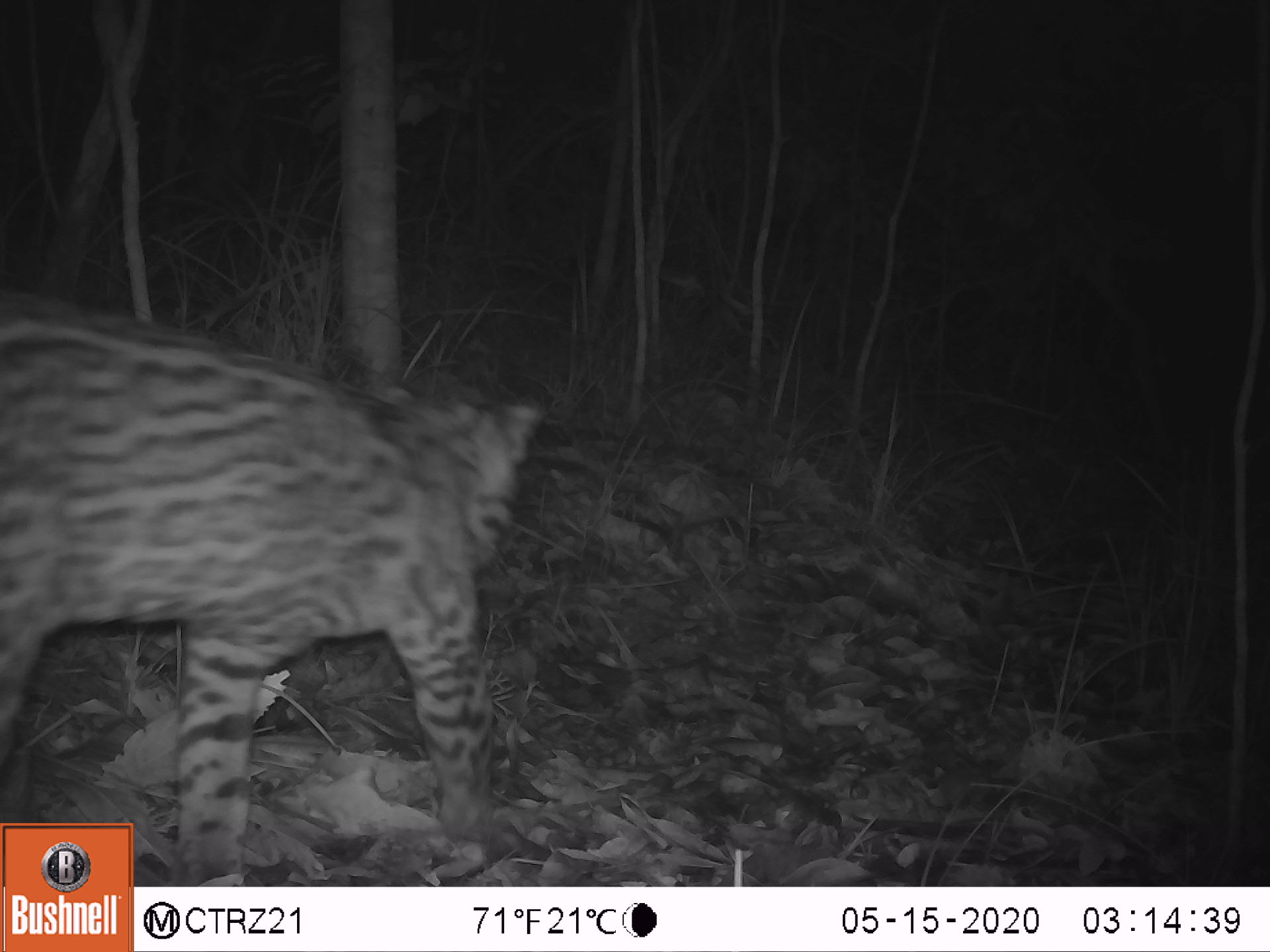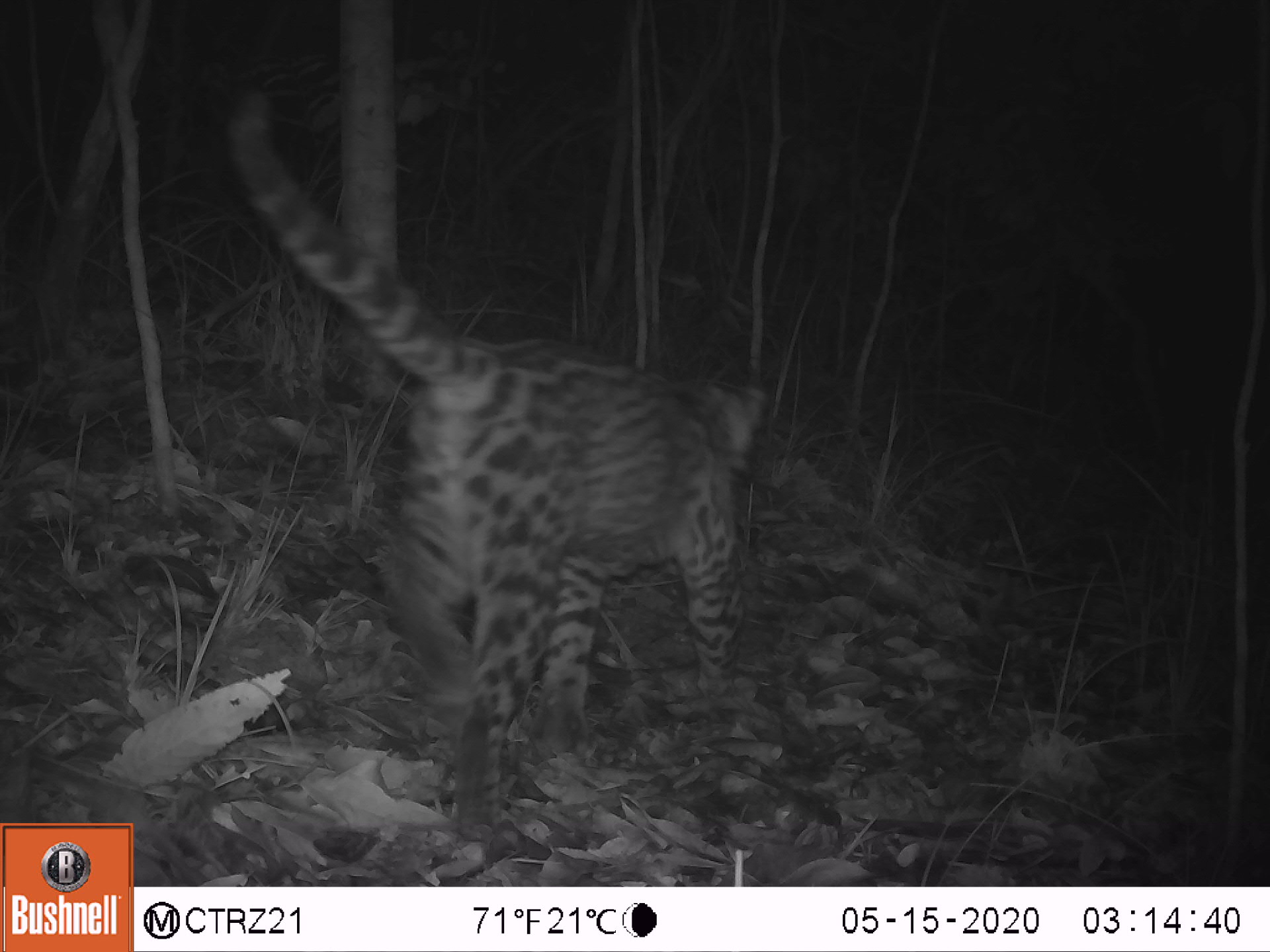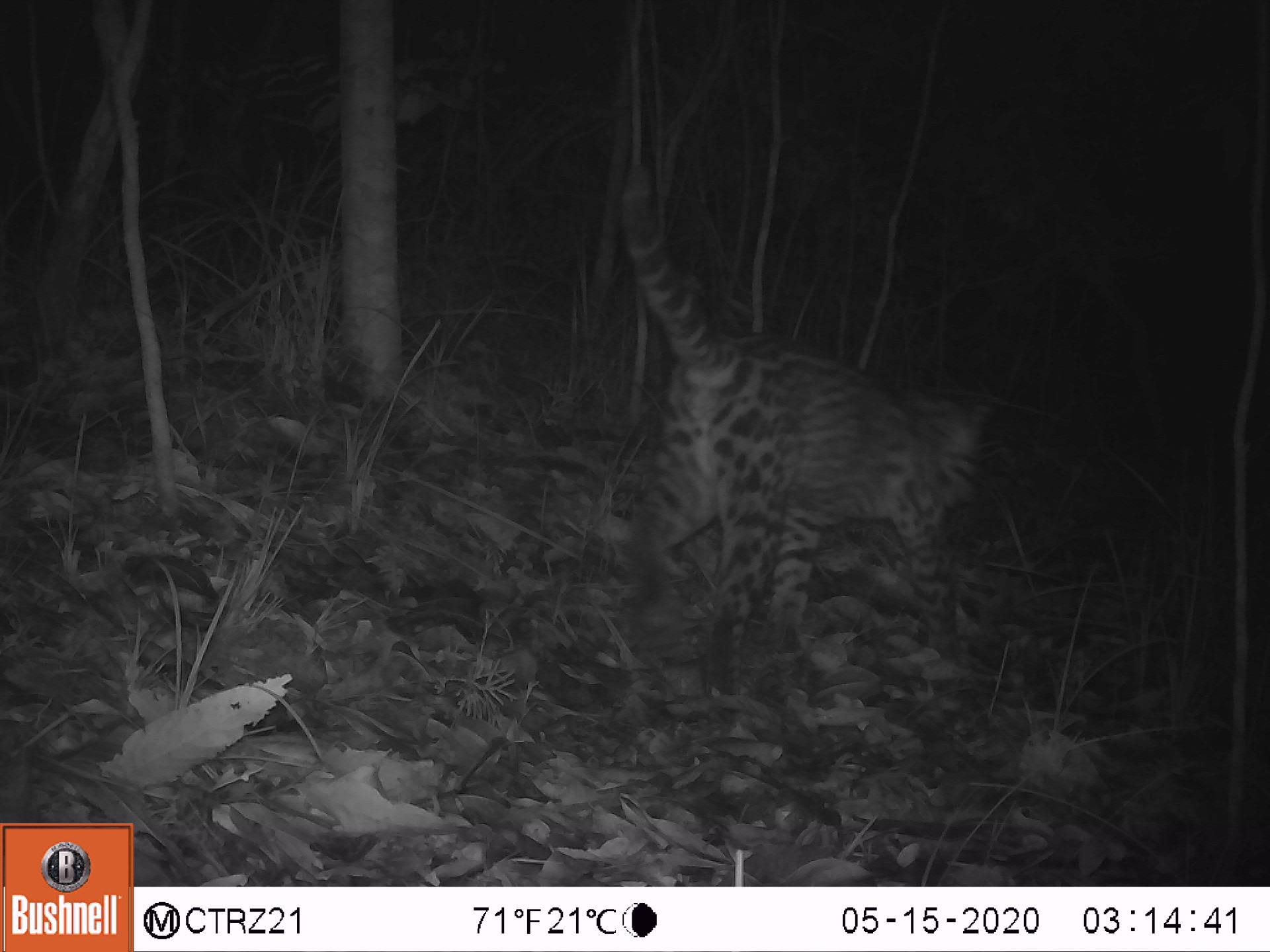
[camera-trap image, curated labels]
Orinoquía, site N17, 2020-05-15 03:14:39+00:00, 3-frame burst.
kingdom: Animalia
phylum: Chordata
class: Mammalia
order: Carnivora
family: Felidae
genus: Leopardus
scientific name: Leopardus pardalis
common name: ocelot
Ocelot (Leopardus pardalis).